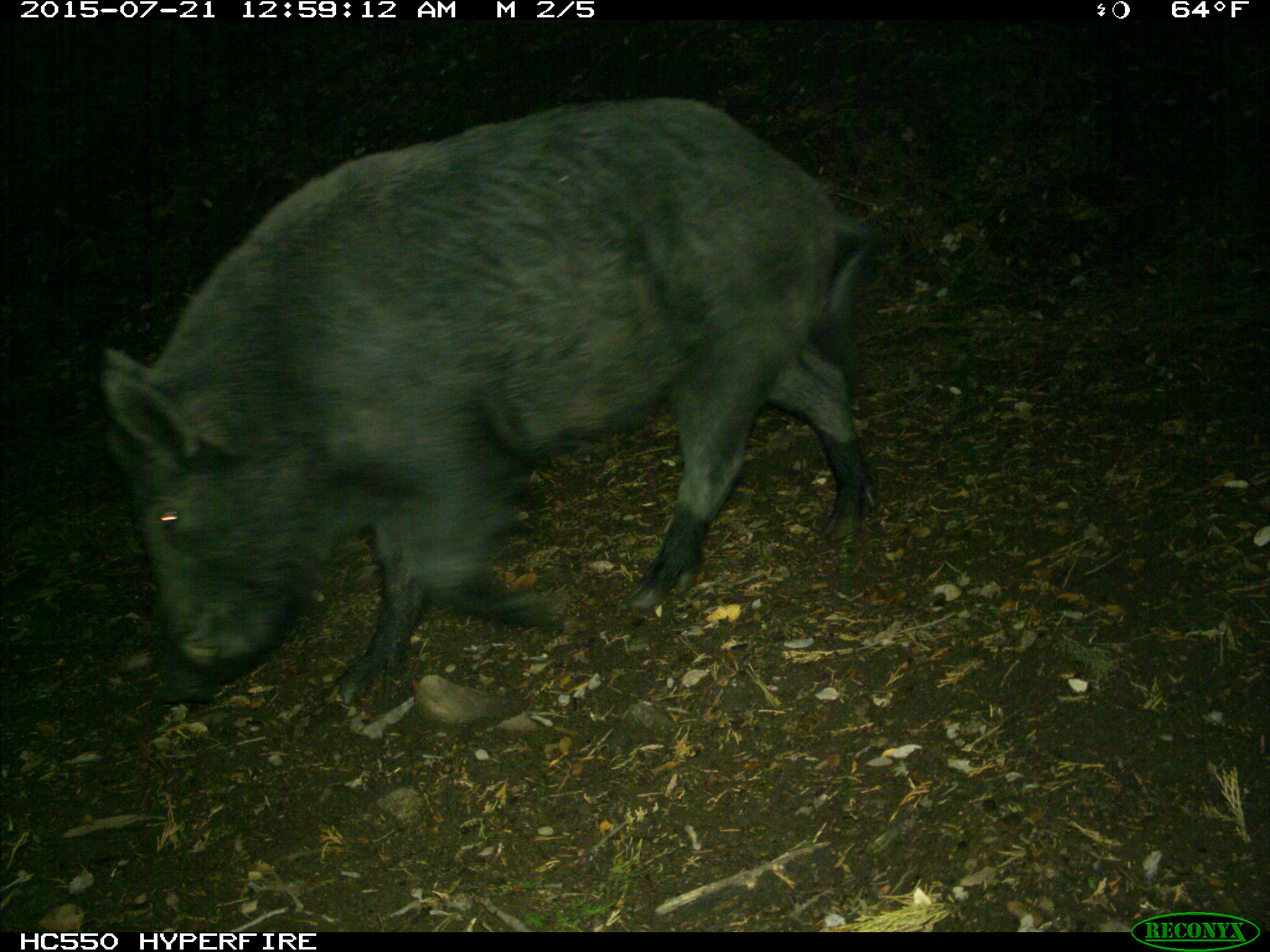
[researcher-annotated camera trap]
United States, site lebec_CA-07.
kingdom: Animalia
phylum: Chordata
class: Mammalia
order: Artiodactyla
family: Suidae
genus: Sus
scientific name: Sus scrofa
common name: wild boar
Sus scrofa (wild boar).